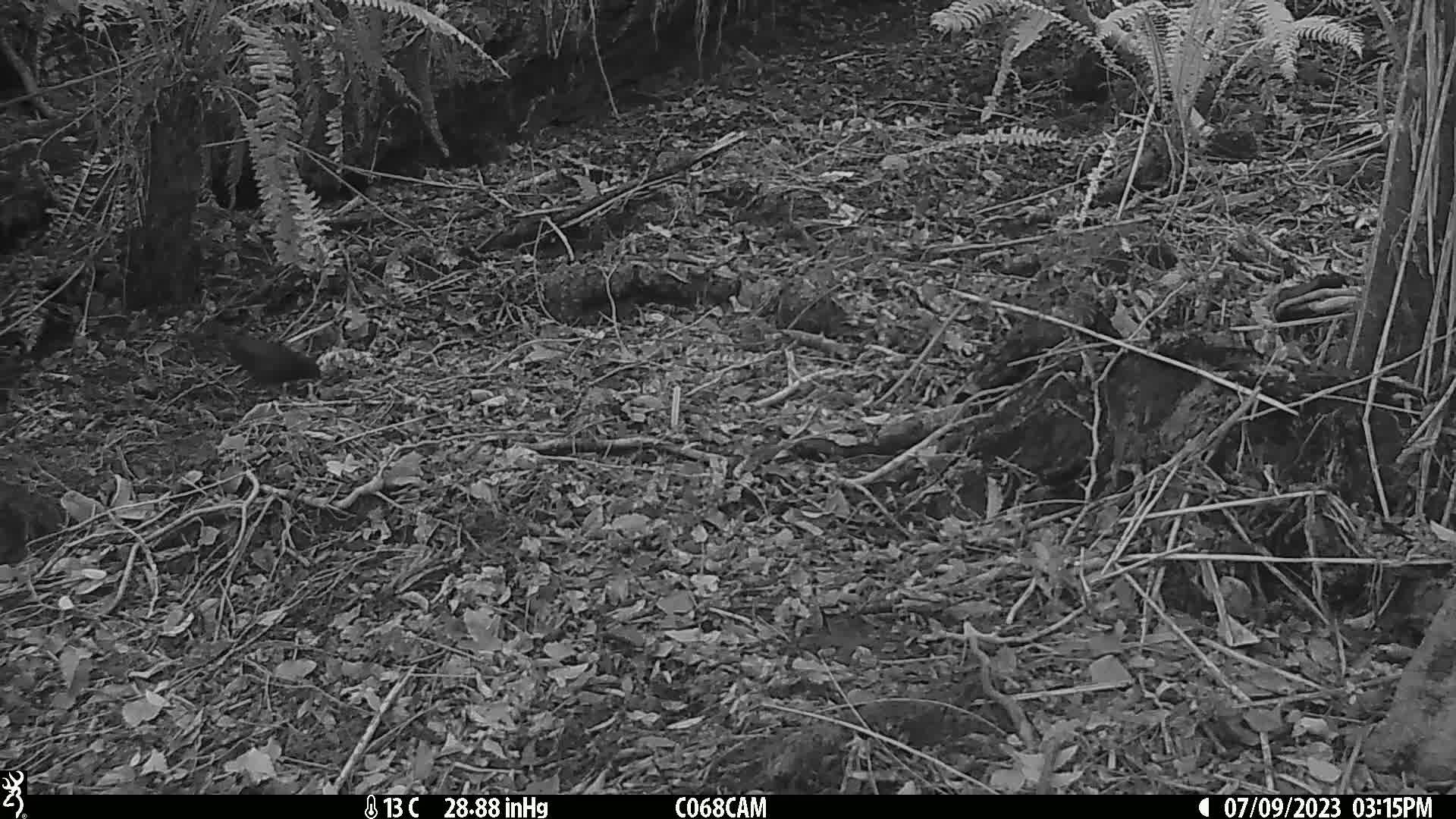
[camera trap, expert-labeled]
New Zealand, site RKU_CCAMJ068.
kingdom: Animalia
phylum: Chordata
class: Aves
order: Passeriformes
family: Turdidae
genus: Turdus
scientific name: Turdus merula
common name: eurasian blackbird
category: blackbird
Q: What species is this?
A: Blackbird (eurasian blackbird) (Turdus merula).